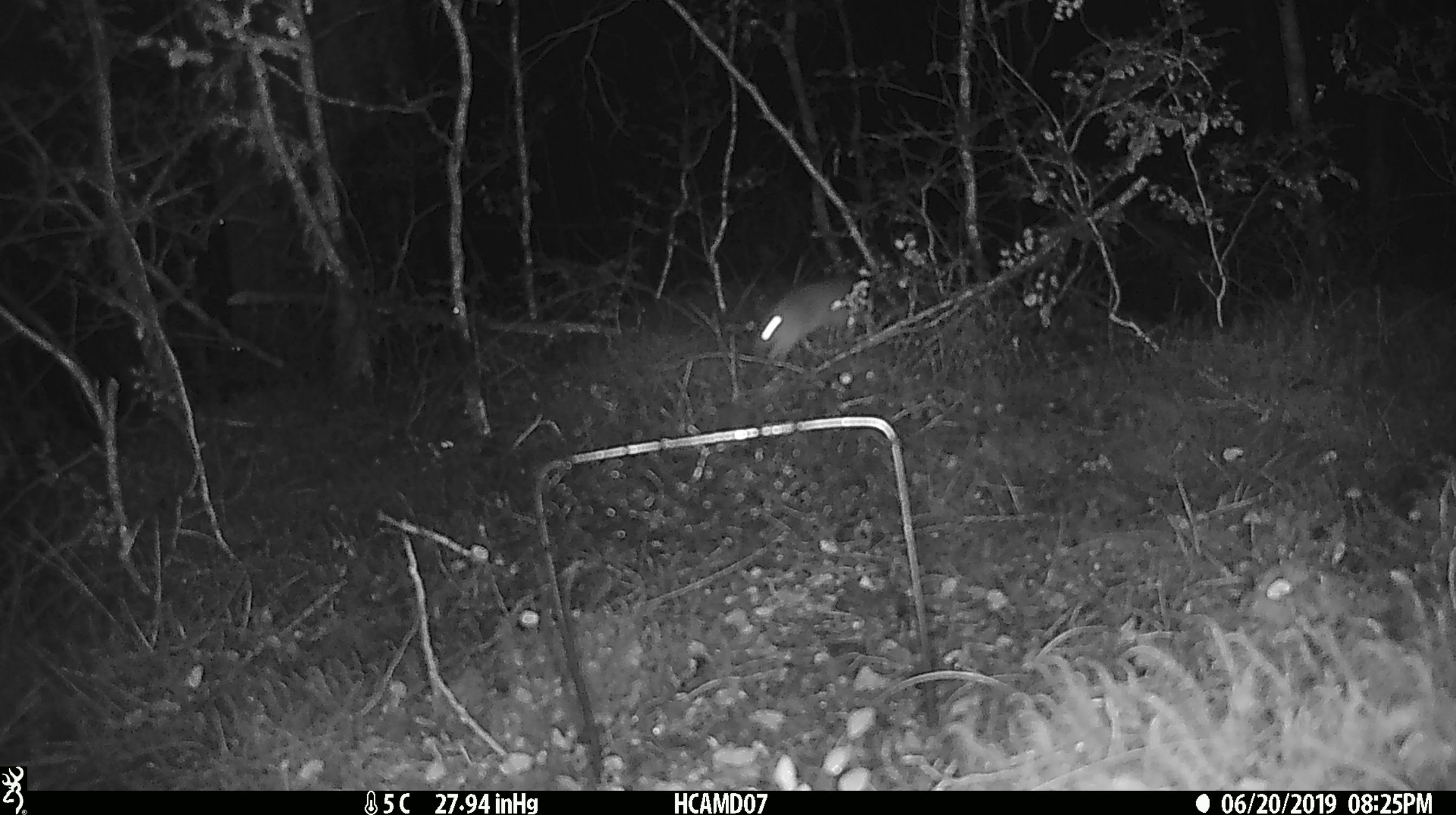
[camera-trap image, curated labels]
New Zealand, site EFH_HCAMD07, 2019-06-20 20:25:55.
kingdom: Animalia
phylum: Chordata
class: Mammalia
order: Rodentia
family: Muridae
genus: Rattus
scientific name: Rattus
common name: rat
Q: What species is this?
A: Rat (Rattus).